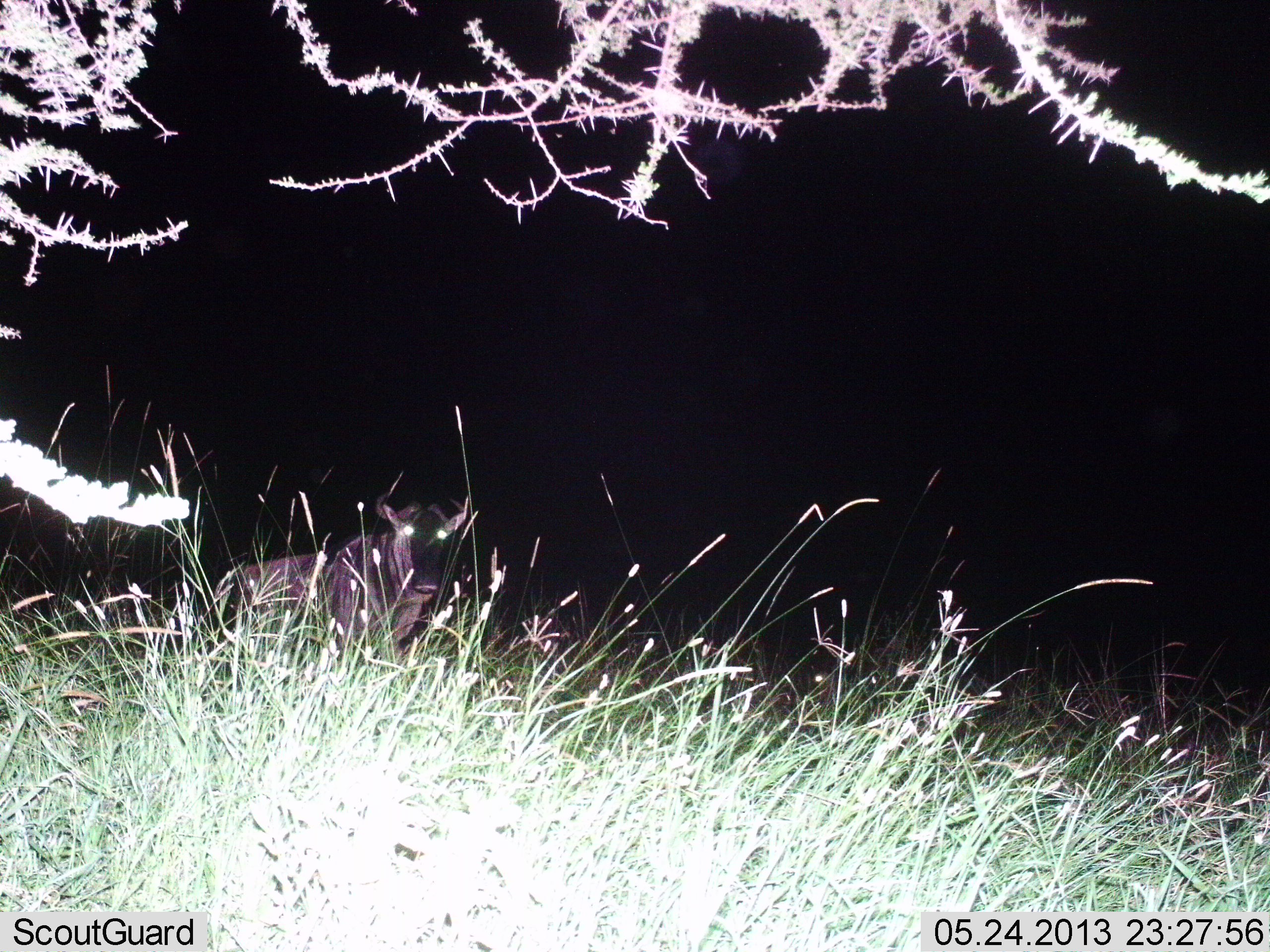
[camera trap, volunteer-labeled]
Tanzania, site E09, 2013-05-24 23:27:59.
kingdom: Animalia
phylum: Chordata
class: Mammalia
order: Artiodactyla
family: Bovidae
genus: Connochaetes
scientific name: Connochaetes taurinus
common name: blue wildebeest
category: wildebeest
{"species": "wildebeest (blue wildebeest) (Connochaetes taurinus)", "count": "1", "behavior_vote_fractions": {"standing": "85%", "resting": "15%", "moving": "0%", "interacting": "0%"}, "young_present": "0%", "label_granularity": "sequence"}